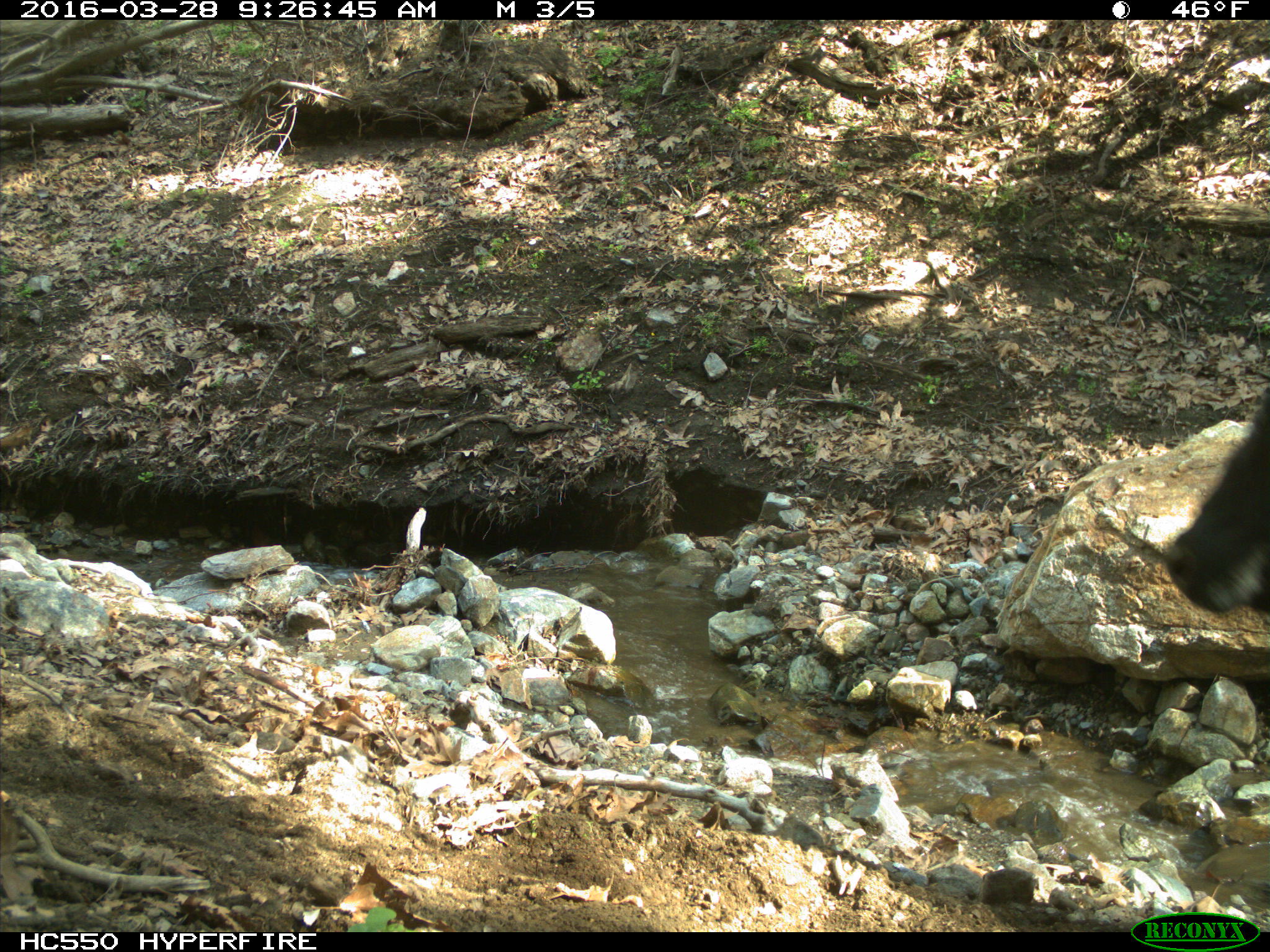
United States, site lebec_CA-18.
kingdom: Animalia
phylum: Chordata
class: Mammalia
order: Artiodactyla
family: Bovidae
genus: Bos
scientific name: Bos taurus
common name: domestic cow